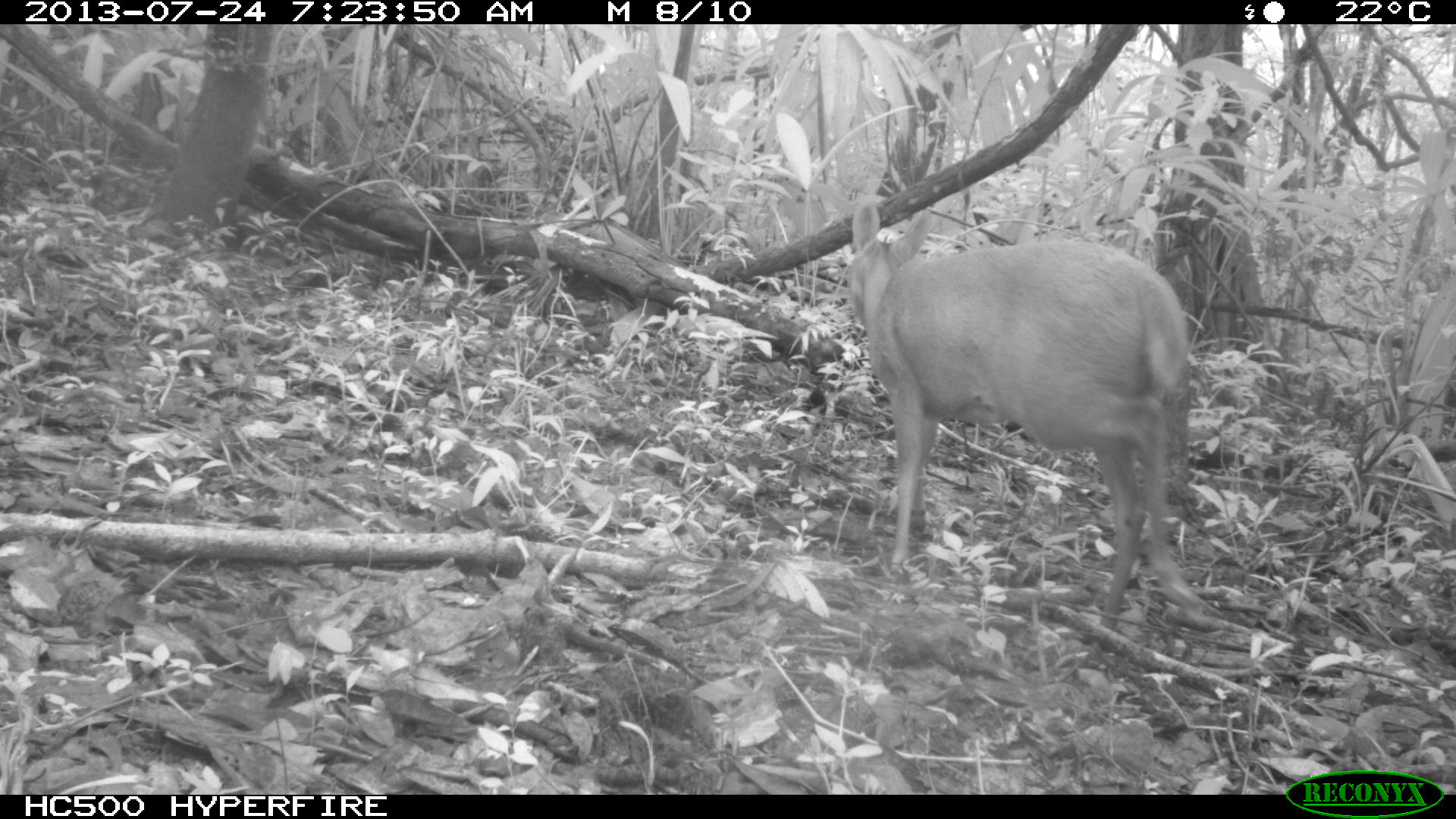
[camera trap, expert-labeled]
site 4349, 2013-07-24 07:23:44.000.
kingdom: Animalia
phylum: Chordata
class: Mammalia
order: Artiodactyla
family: Cervidae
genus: Mazama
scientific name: Mazama temama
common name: central american red brocket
Mazama temama (central american red brocket), count 1, sex female.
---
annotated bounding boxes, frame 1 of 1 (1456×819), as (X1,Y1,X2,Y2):
mazama temama: (846,200,1206,628)